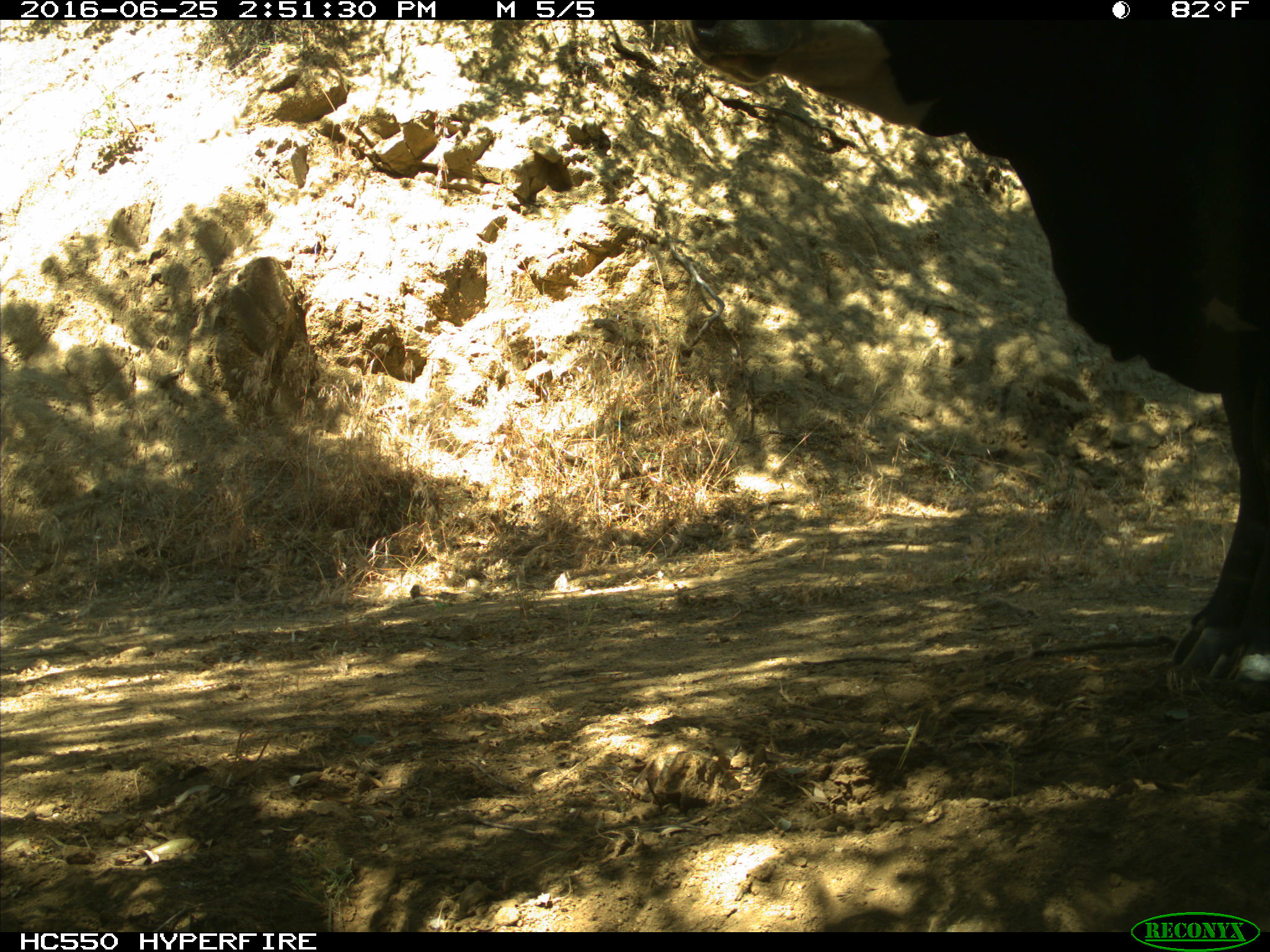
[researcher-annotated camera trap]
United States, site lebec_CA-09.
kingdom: Animalia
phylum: Chordata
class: Mammalia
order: Artiodactyla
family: Bovidae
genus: Bos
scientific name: Bos taurus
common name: domestic cow